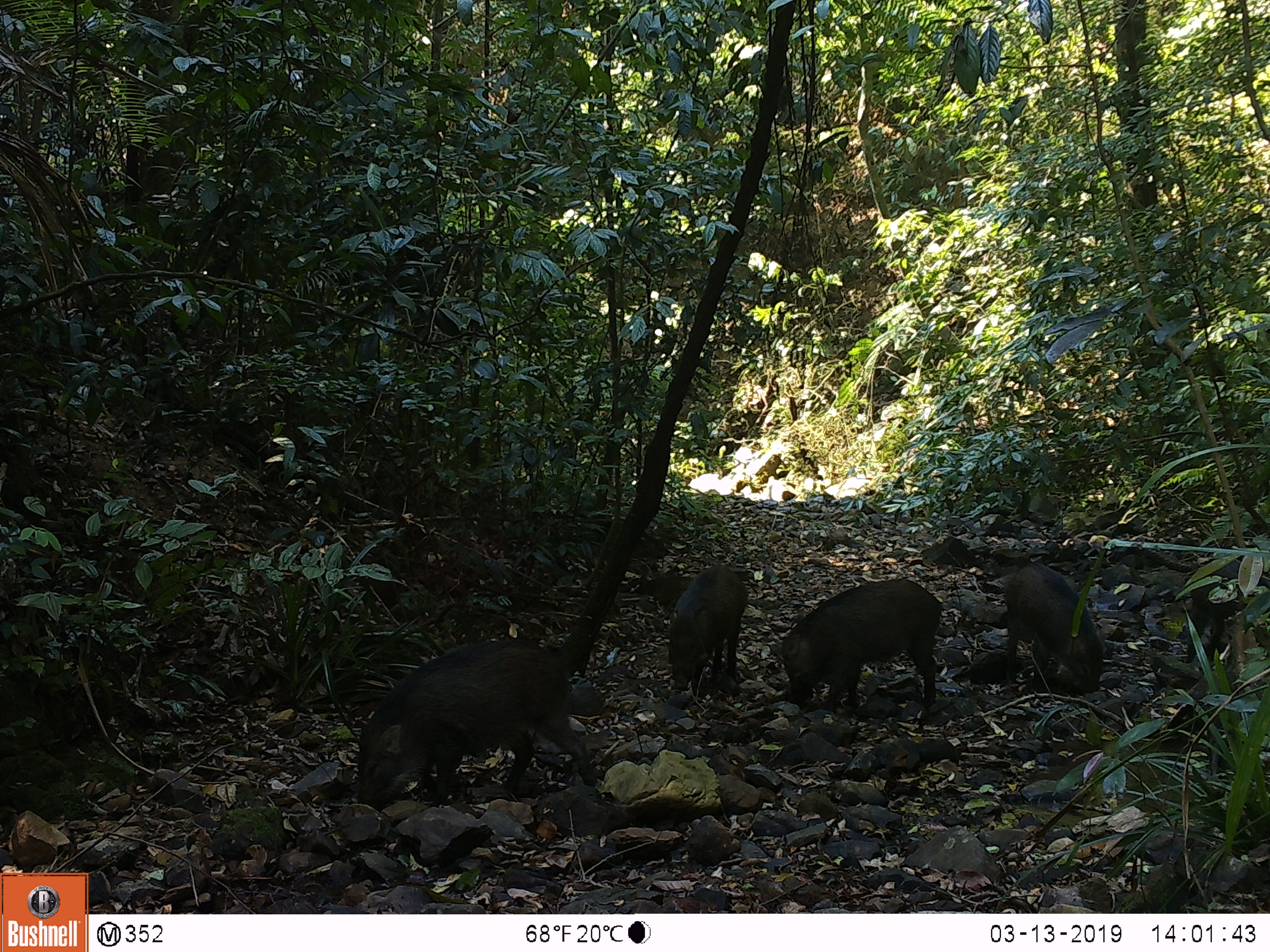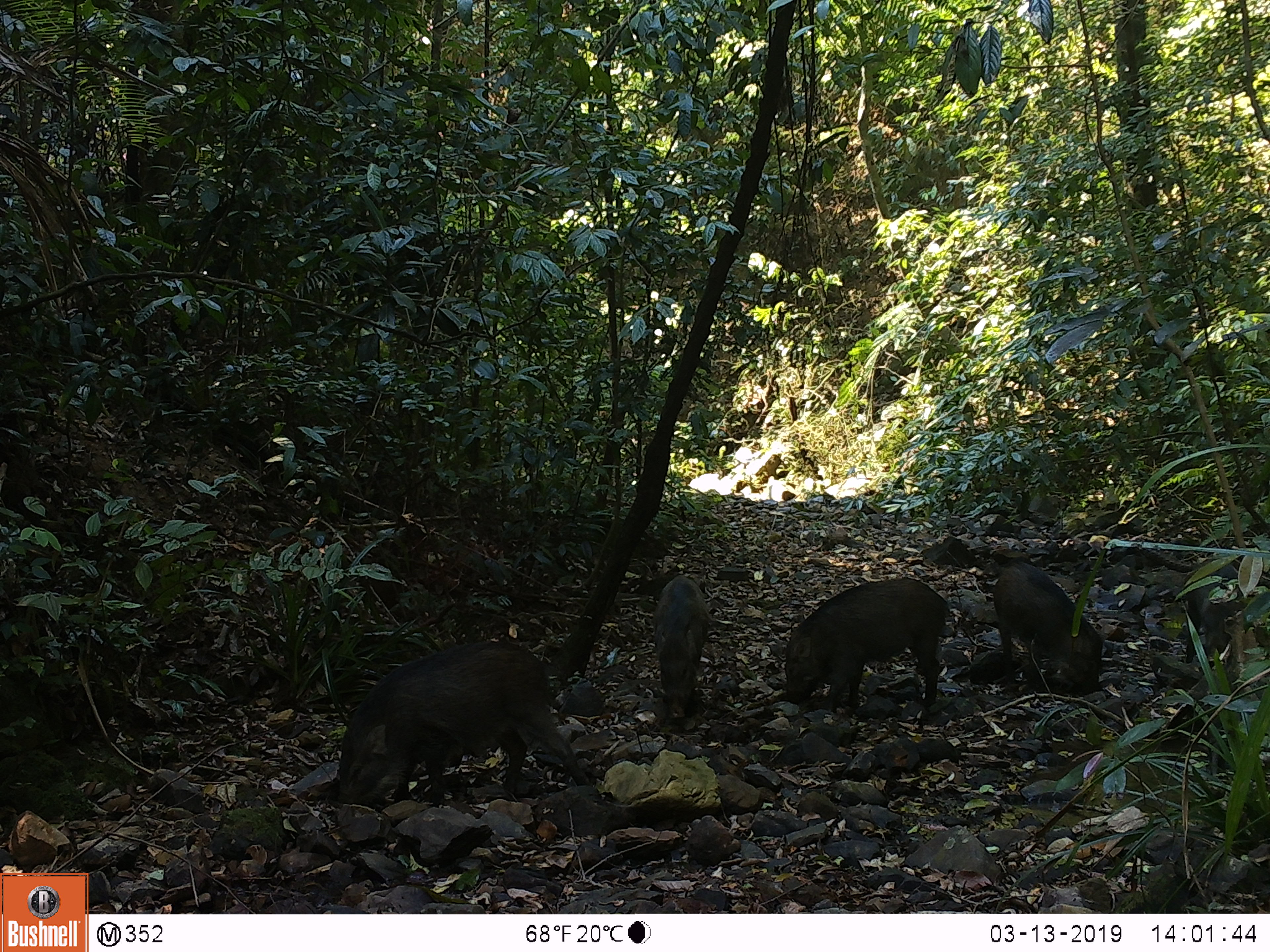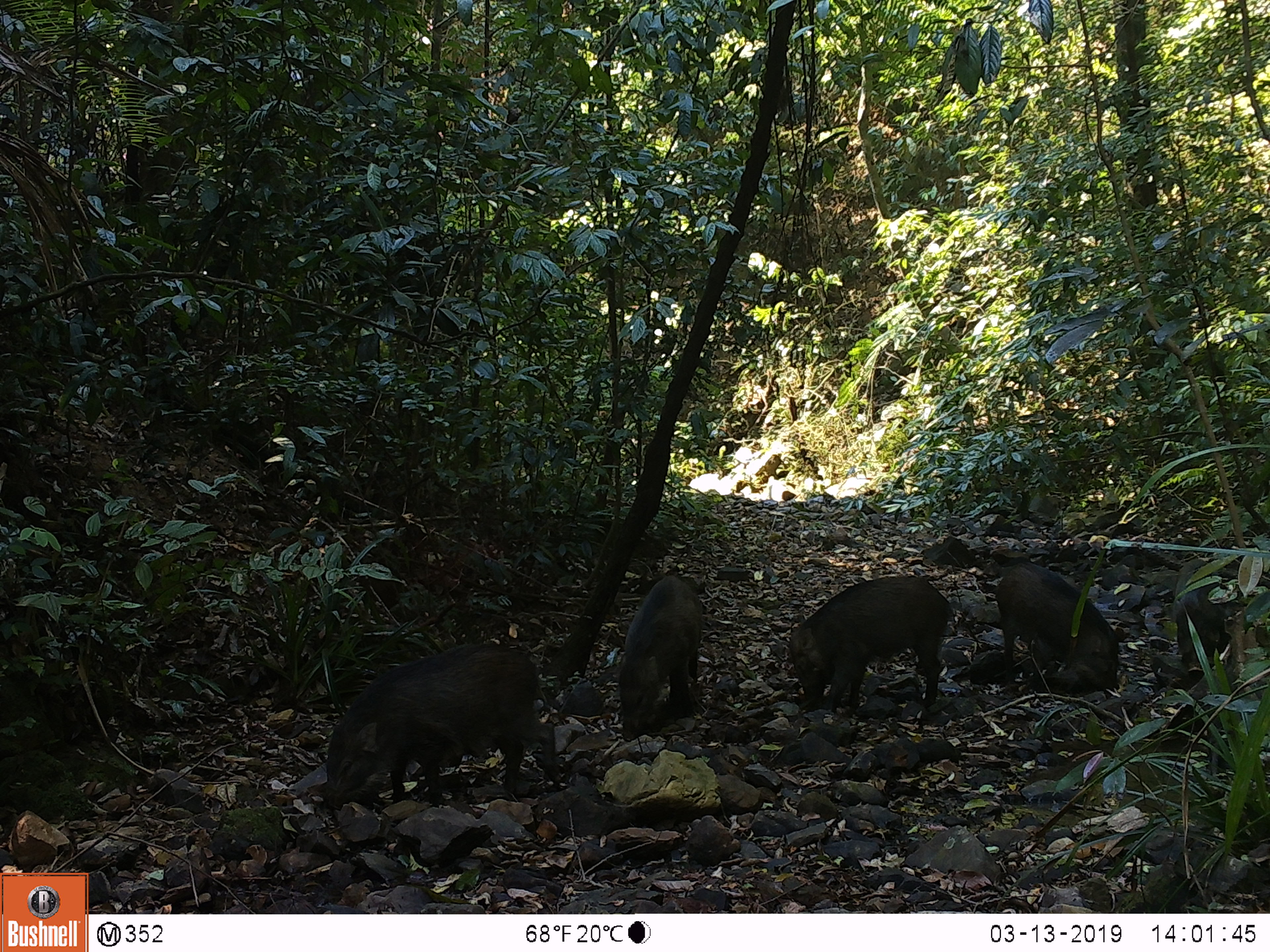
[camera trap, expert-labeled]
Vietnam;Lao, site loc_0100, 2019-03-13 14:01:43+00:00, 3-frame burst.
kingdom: Animalia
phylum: Chordata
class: Mammalia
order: Artiodactyla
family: Suidae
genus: Sus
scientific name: Sus scrofa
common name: eurasian wild pig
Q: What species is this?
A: Eurasian wild pig (Sus scrofa).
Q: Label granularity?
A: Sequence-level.